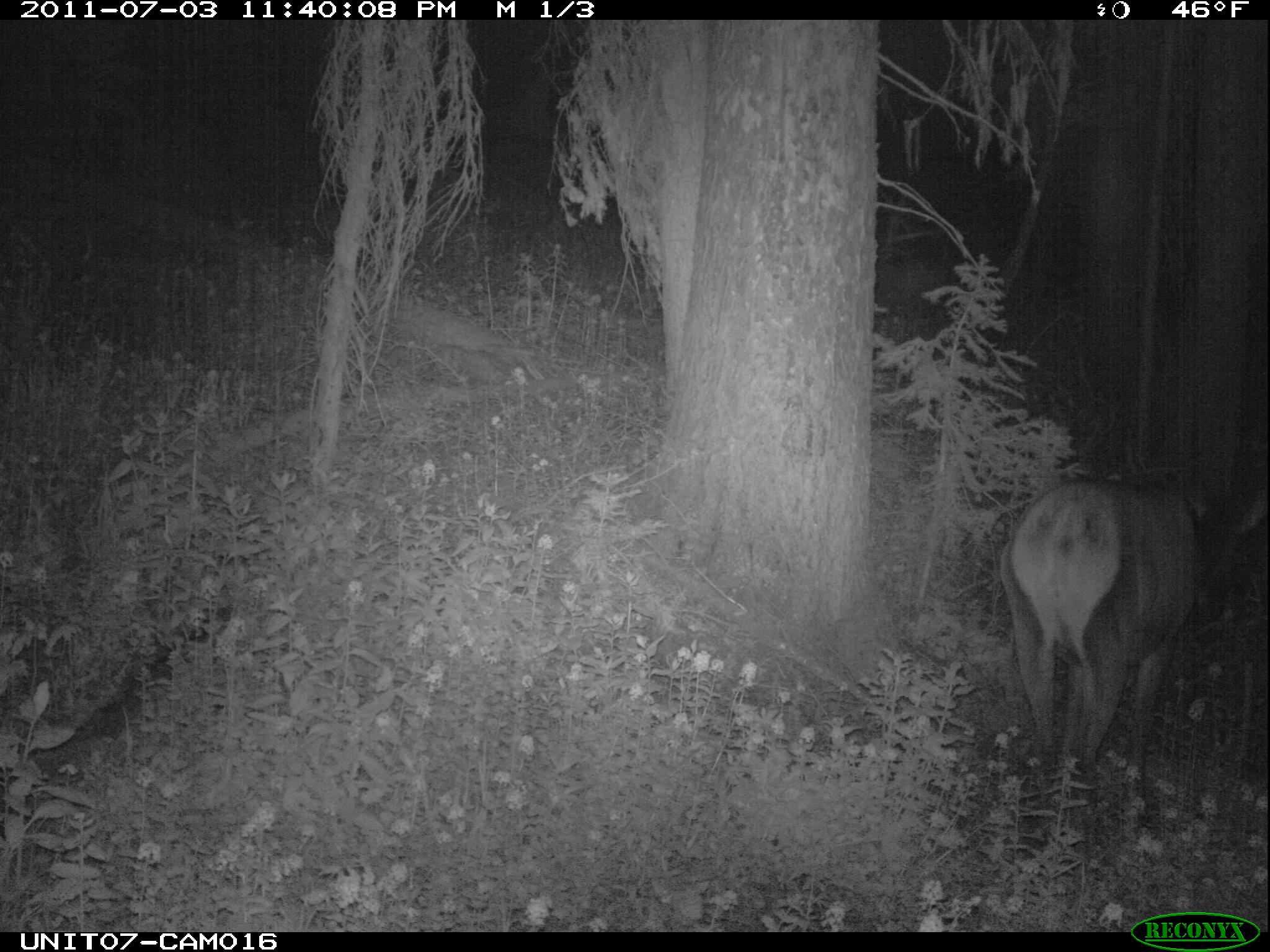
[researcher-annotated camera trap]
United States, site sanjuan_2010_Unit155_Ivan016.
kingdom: Animalia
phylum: Chordata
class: Mammalia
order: Artiodactyla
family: Cervidae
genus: Cervus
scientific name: Cervus elaphus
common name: red deer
Cervus elaphus (red deer).